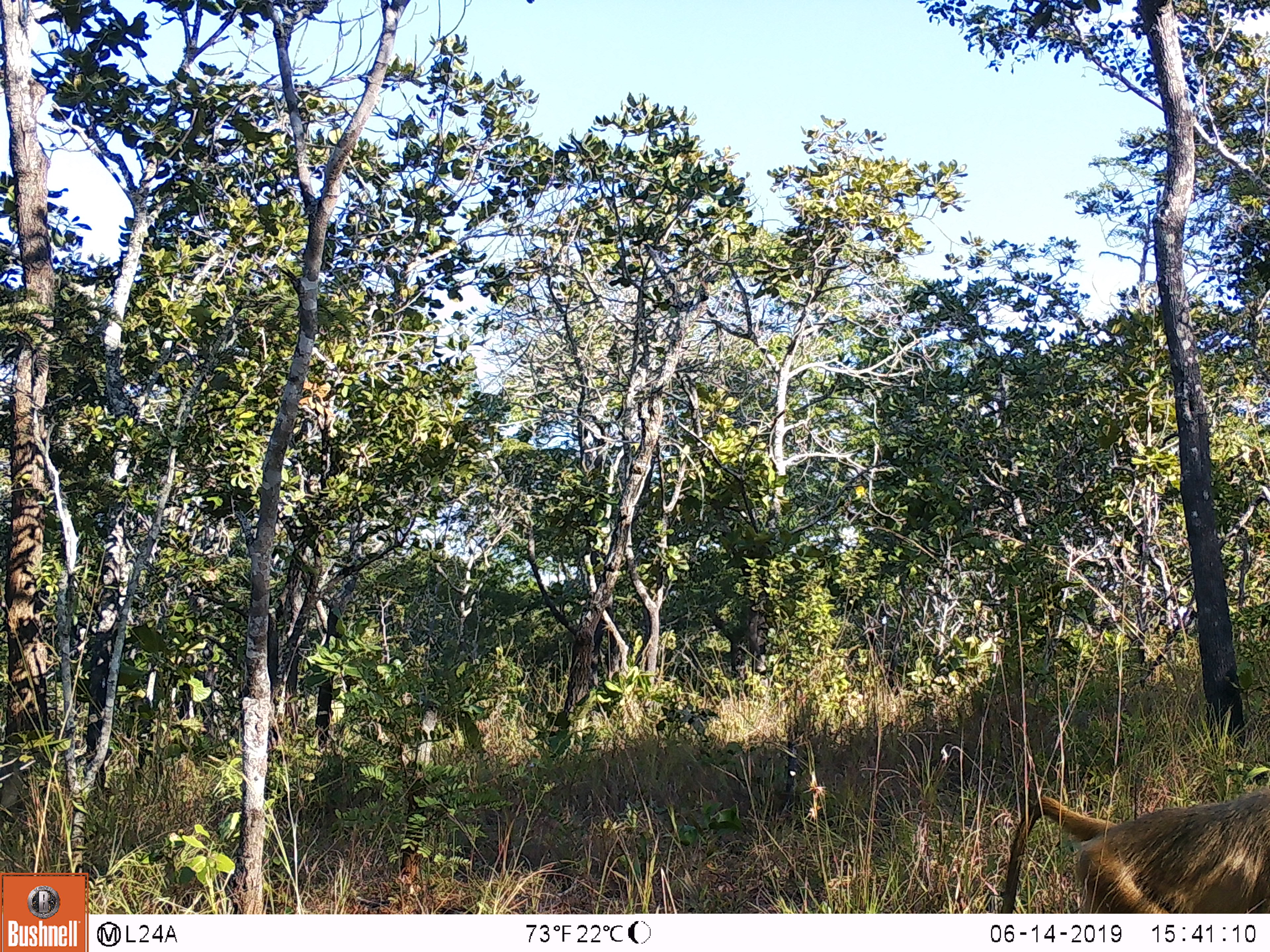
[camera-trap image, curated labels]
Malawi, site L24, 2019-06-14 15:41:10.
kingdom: Animalia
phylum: Chordata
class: Mammalia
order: Primates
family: Cercopithecidae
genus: Papio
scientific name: Papio cynocephalus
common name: yellow baboon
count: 1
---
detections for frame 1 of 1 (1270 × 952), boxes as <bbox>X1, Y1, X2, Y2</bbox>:
yellow baboon: <bbox>990, 770, 1262, 906</bbox>